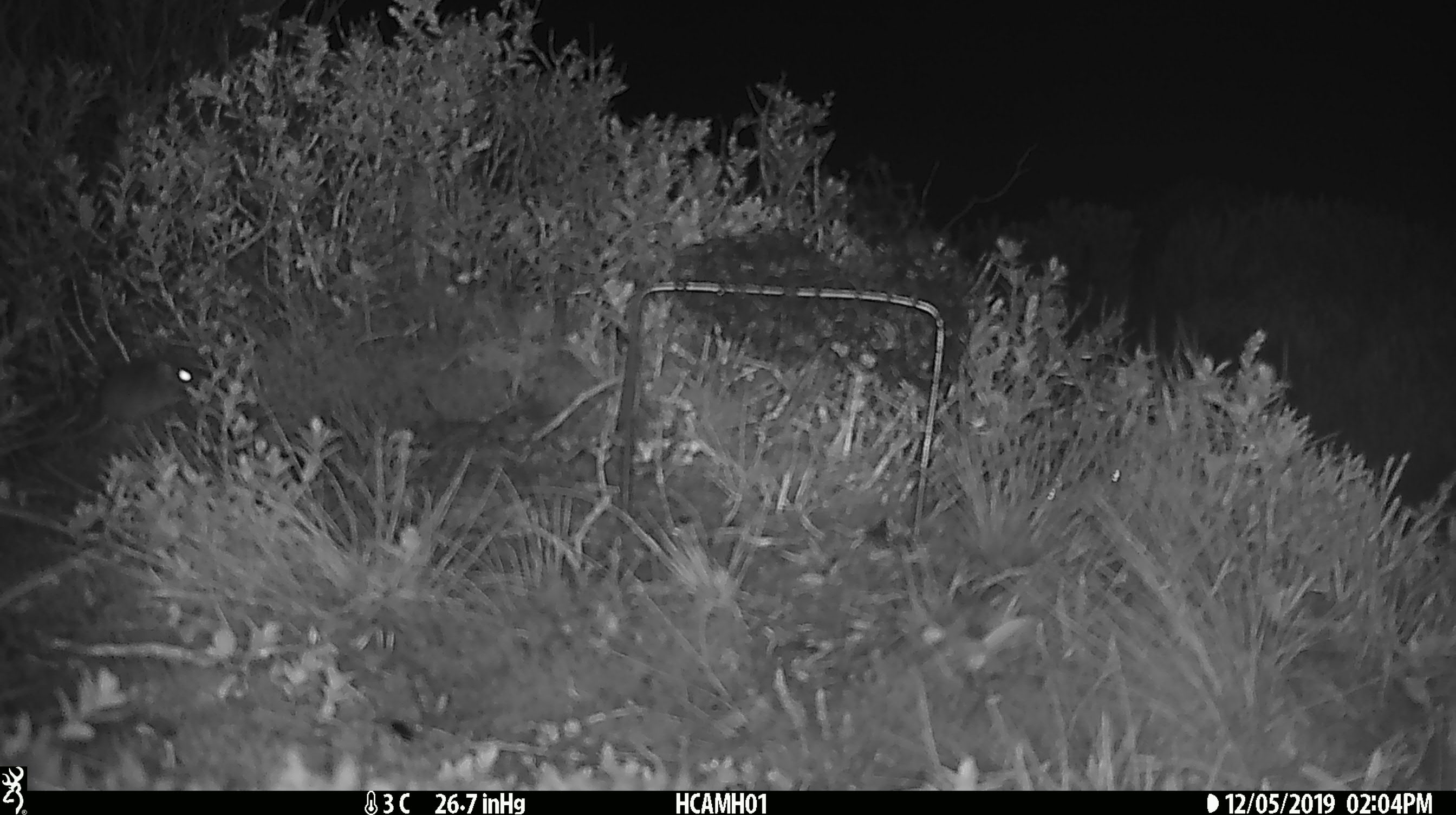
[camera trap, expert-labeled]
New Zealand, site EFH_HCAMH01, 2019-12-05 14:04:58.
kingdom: Animalia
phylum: Chordata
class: Mammalia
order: Rodentia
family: Muridae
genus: Mus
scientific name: Mus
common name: mouse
Mouse (Mus).